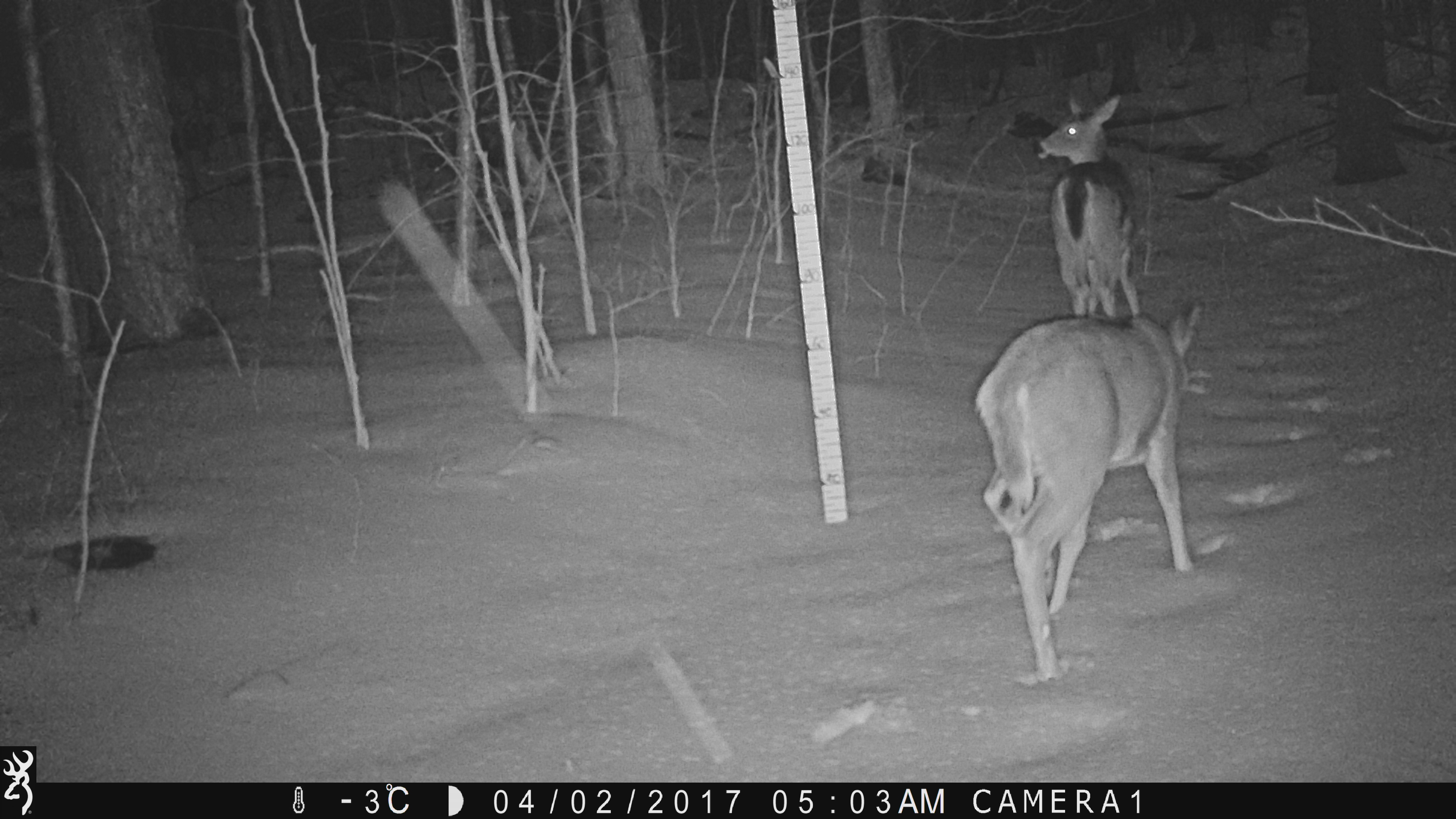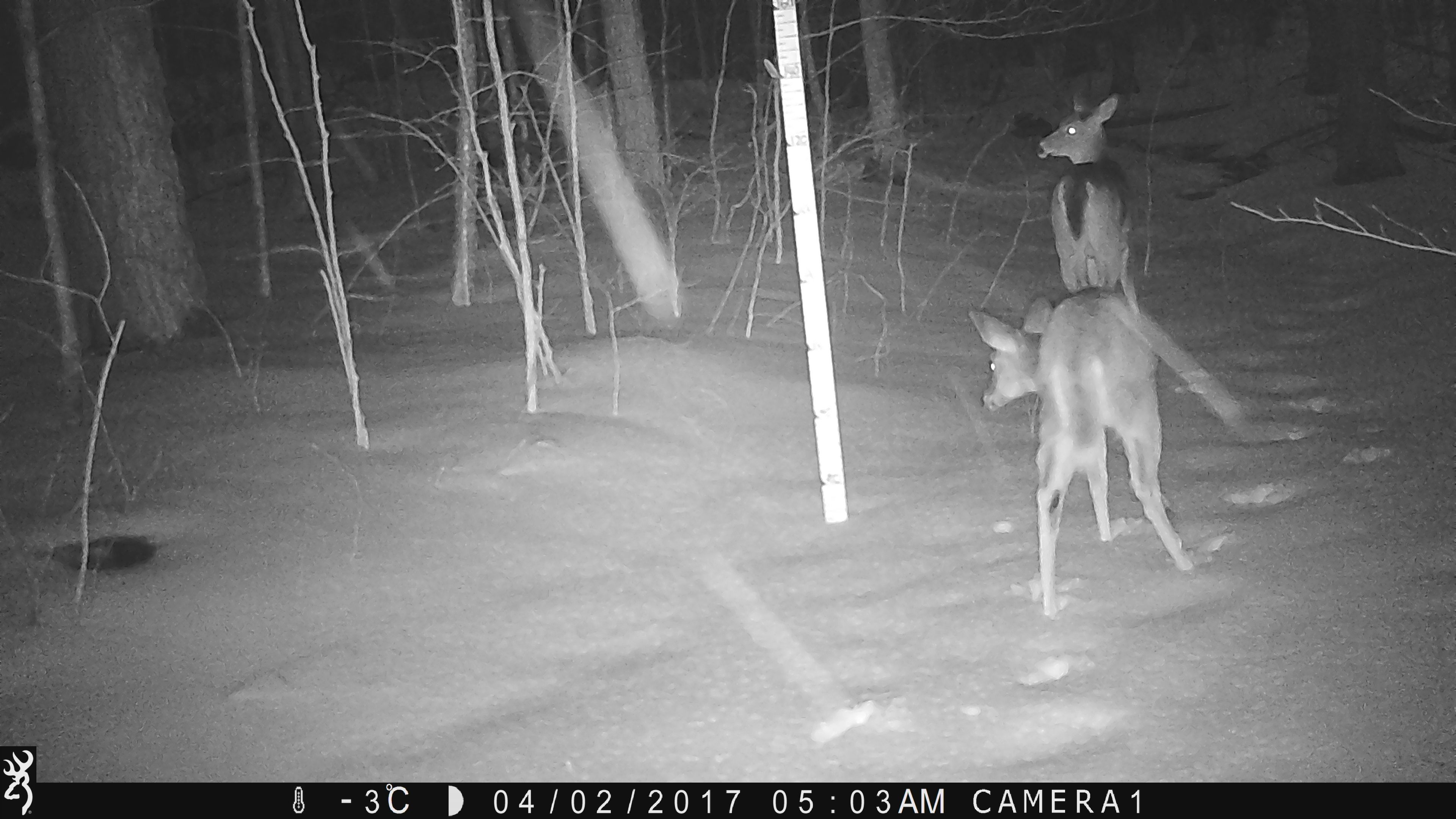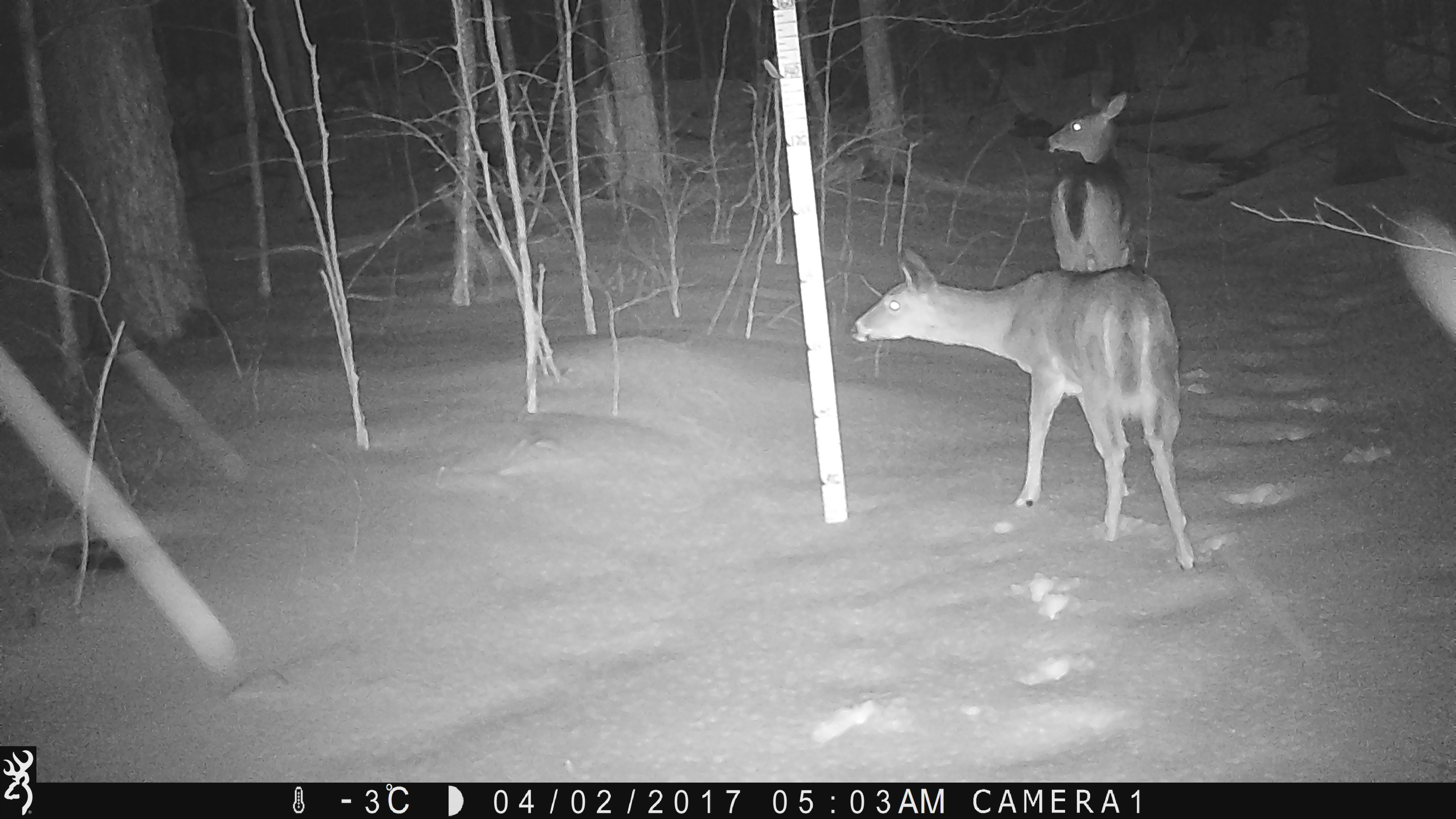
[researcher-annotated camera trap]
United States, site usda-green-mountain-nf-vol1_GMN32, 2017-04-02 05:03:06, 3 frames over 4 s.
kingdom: Animalia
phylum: Chordata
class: Mammalia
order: Artiodactyla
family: Cervidae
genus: Odocoileus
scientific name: Odocoileus virginianus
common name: white-tailed deer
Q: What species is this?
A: White-tailed deer (Odocoileus virginianus).